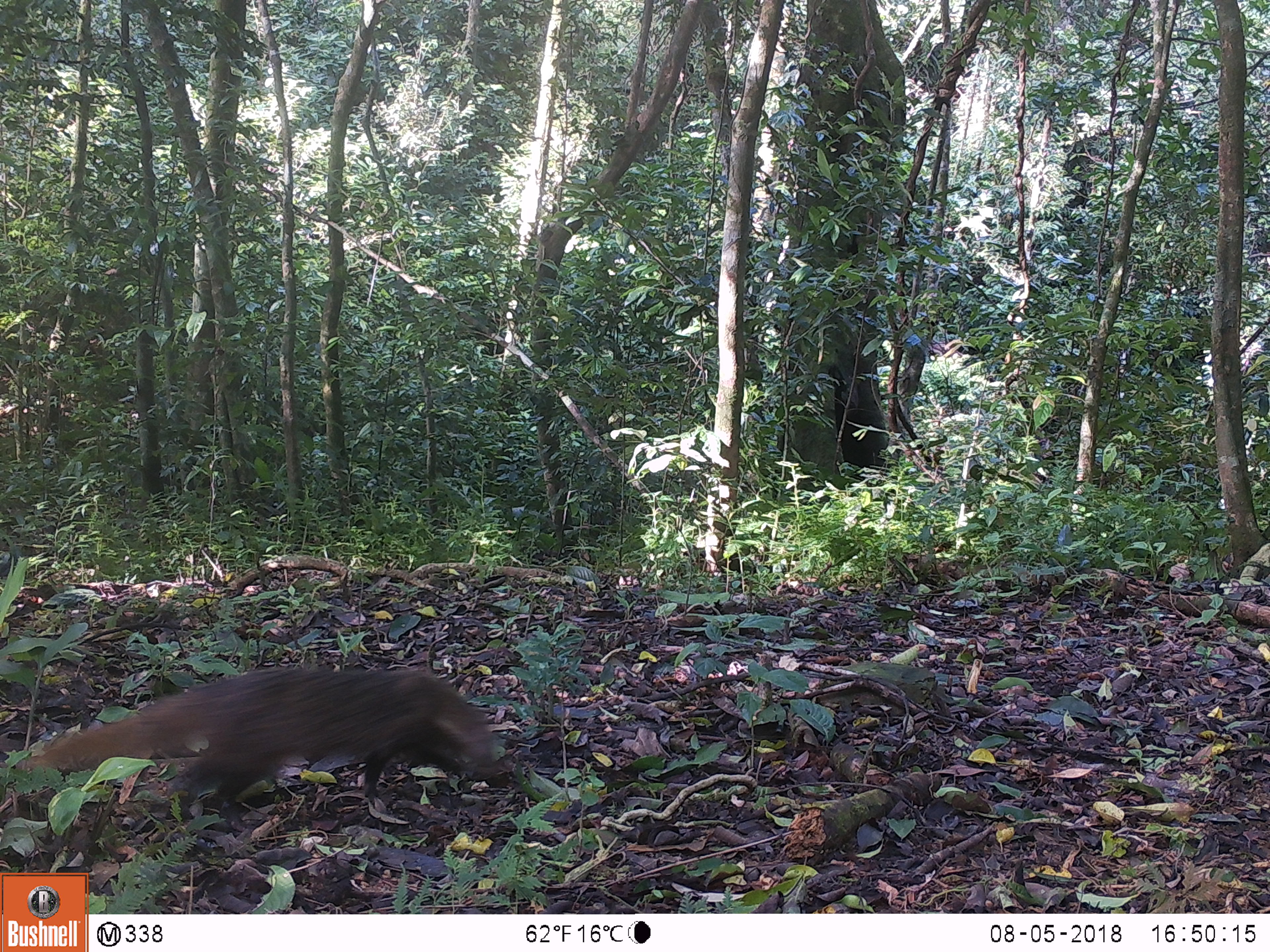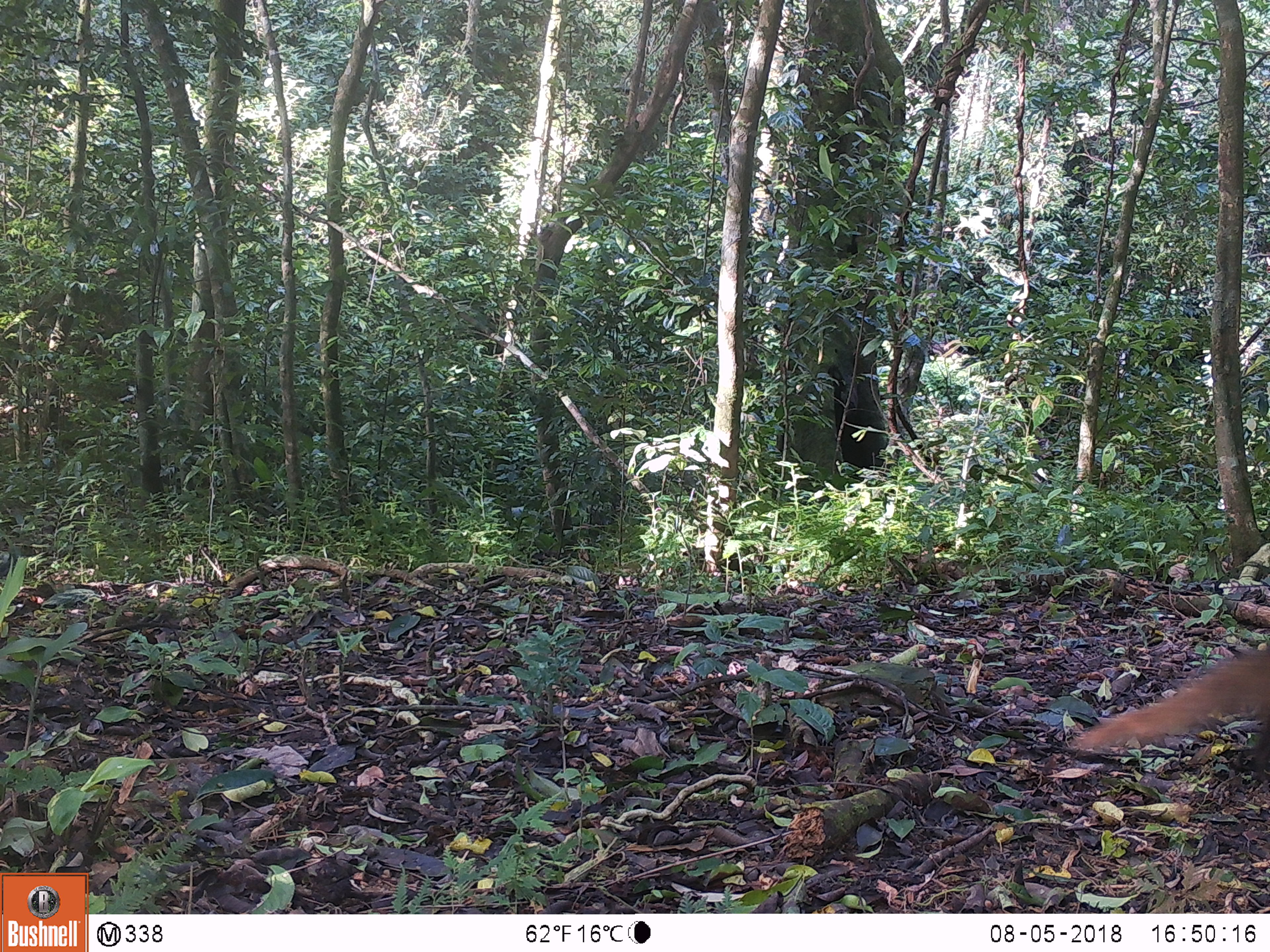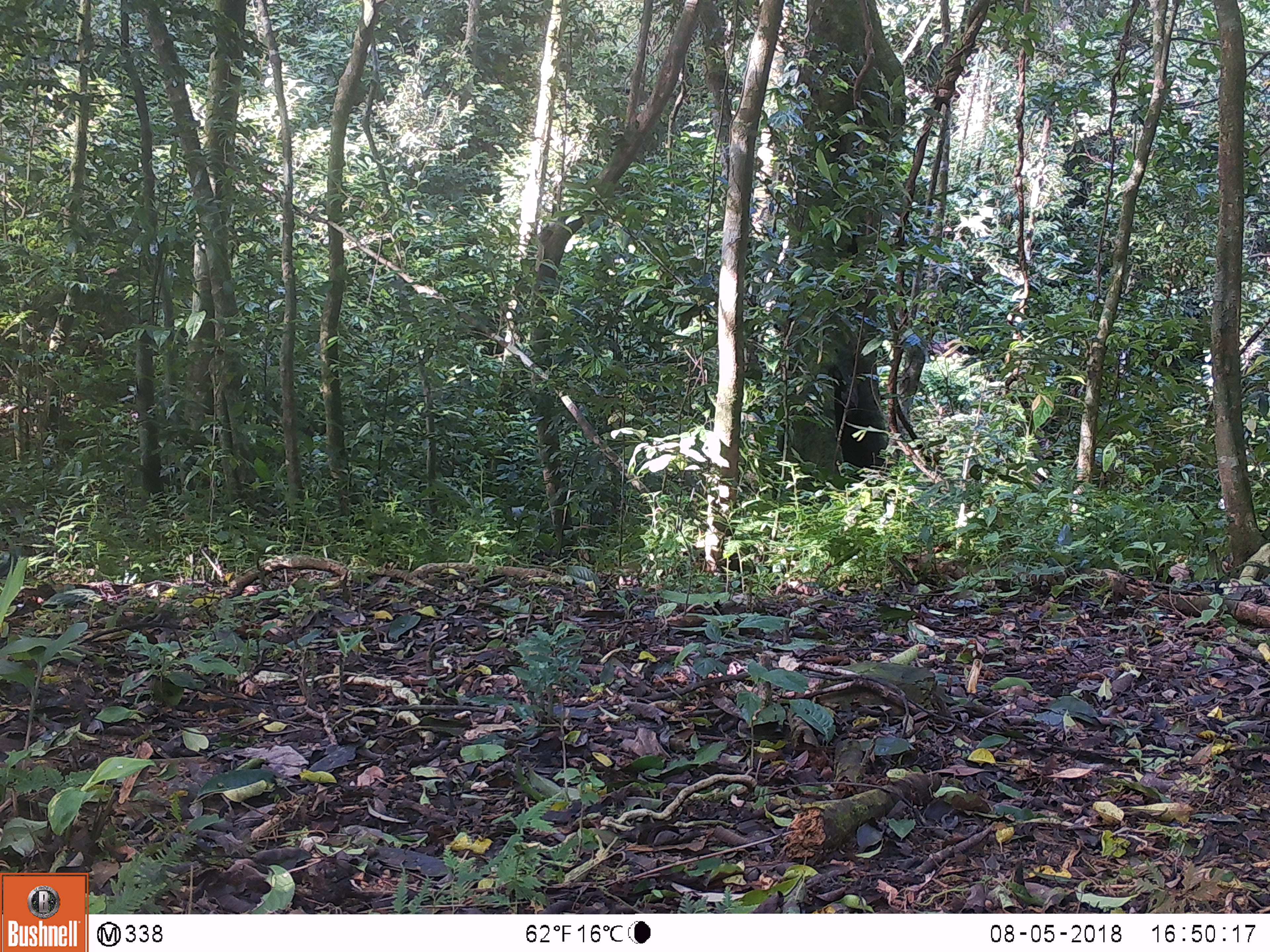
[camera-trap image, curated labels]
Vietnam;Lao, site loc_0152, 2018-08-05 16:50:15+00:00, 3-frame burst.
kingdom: Animalia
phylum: Chordata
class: Mammalia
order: Carnivora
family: Herpestidae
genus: Urva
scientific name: Urva urva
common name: crab-eating mongoose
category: crab eating mongoose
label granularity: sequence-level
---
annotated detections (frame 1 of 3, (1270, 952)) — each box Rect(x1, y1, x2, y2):
crab eating mongoose: Rect(7, 661, 515, 821)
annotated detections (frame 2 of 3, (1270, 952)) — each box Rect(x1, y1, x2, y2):
crab eating mongoose: Rect(1064, 648, 1267, 768)